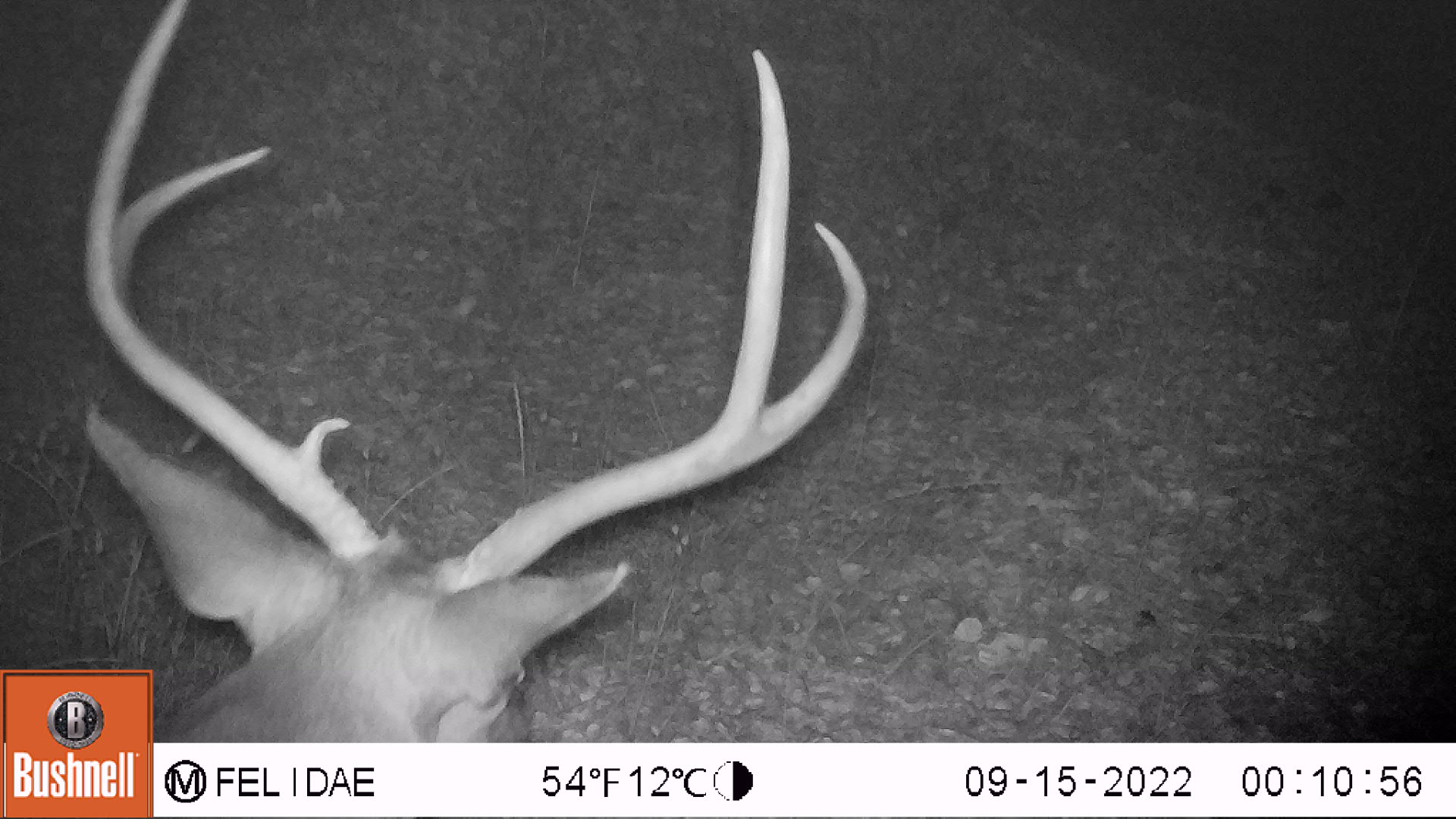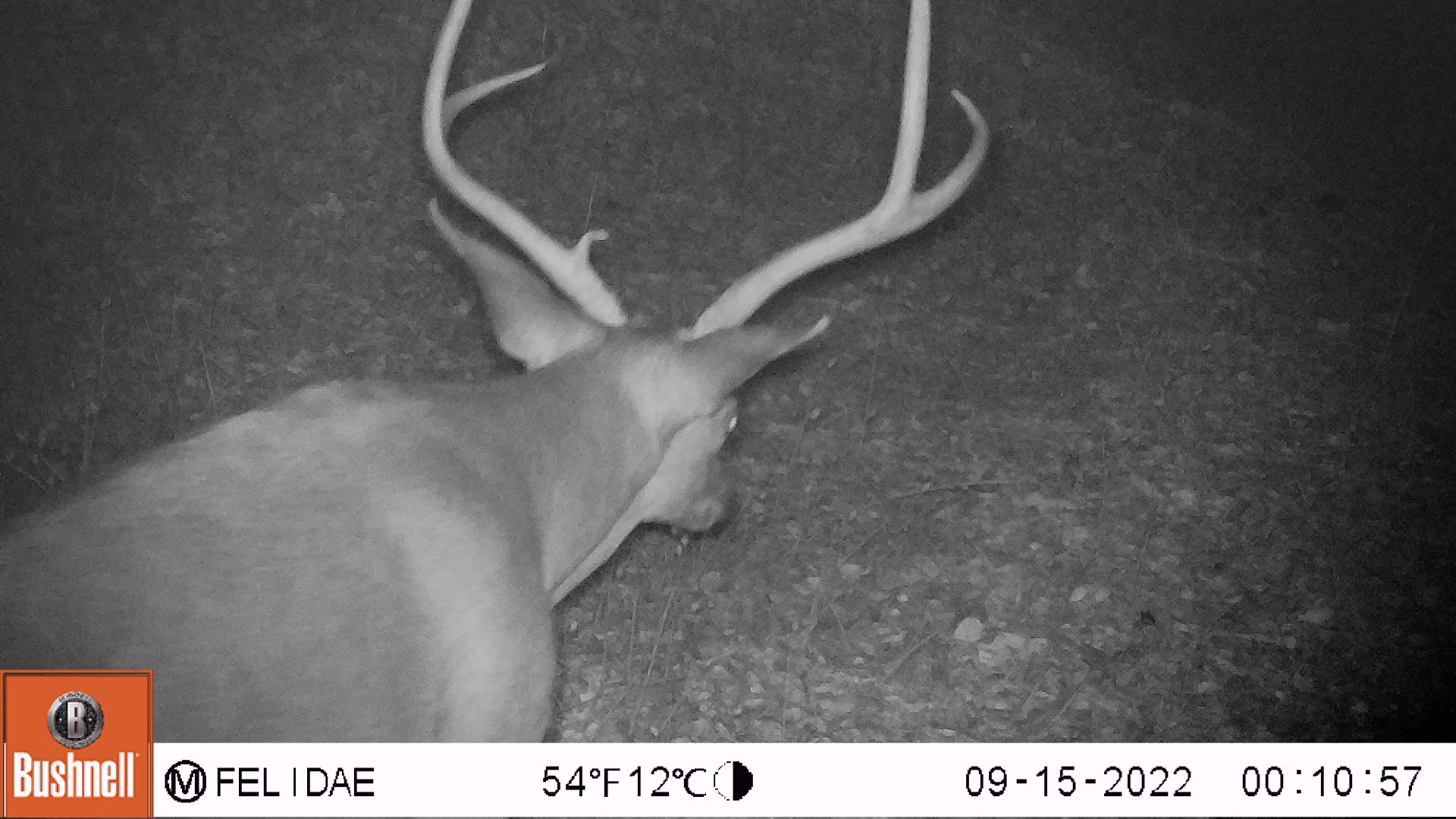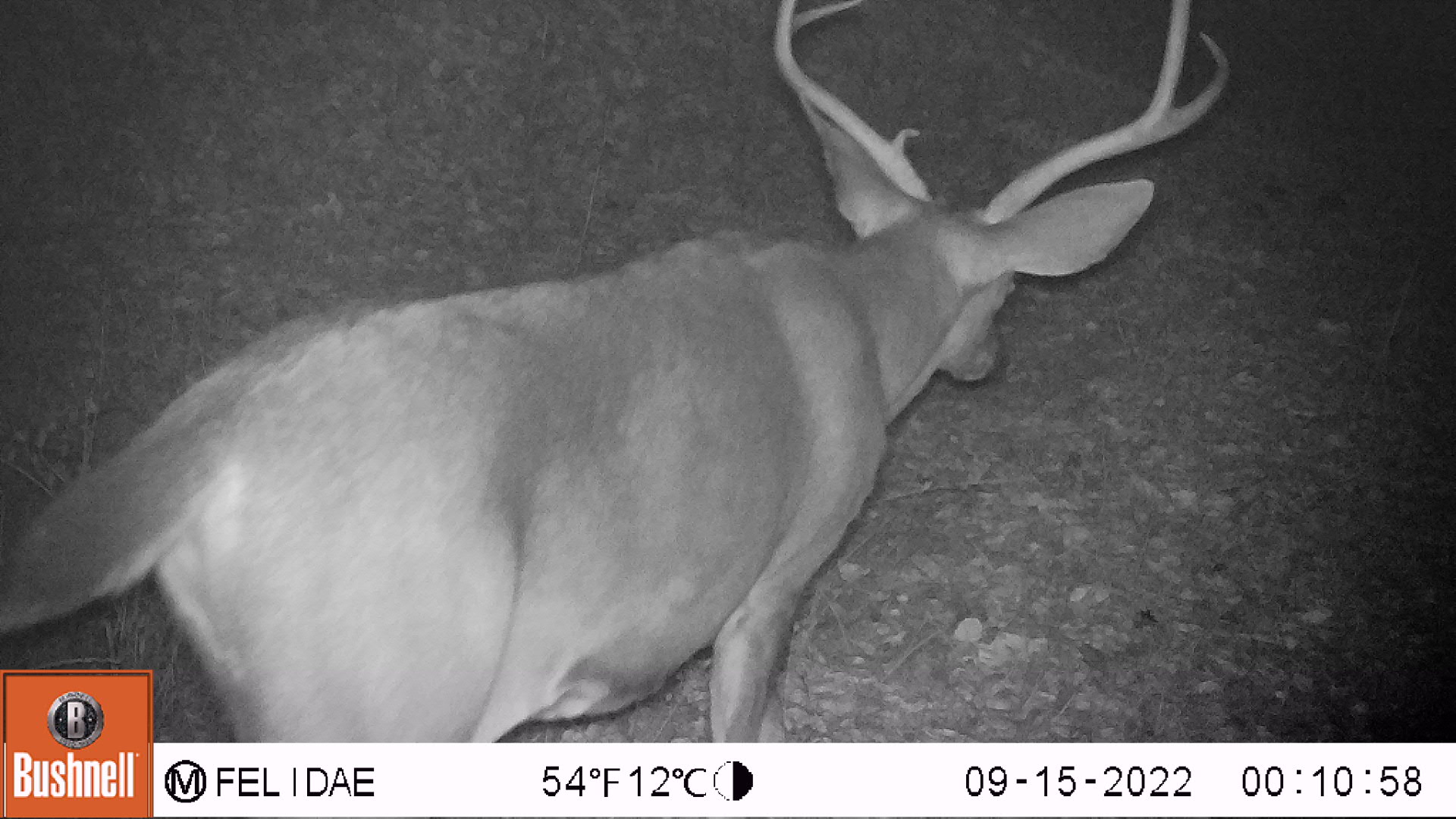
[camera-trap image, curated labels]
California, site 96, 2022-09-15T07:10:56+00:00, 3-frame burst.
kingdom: Animalia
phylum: Chordata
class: Mammalia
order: Artiodactyla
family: Cervidae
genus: Odocoileus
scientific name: Odocoileus hemionus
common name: mule deer